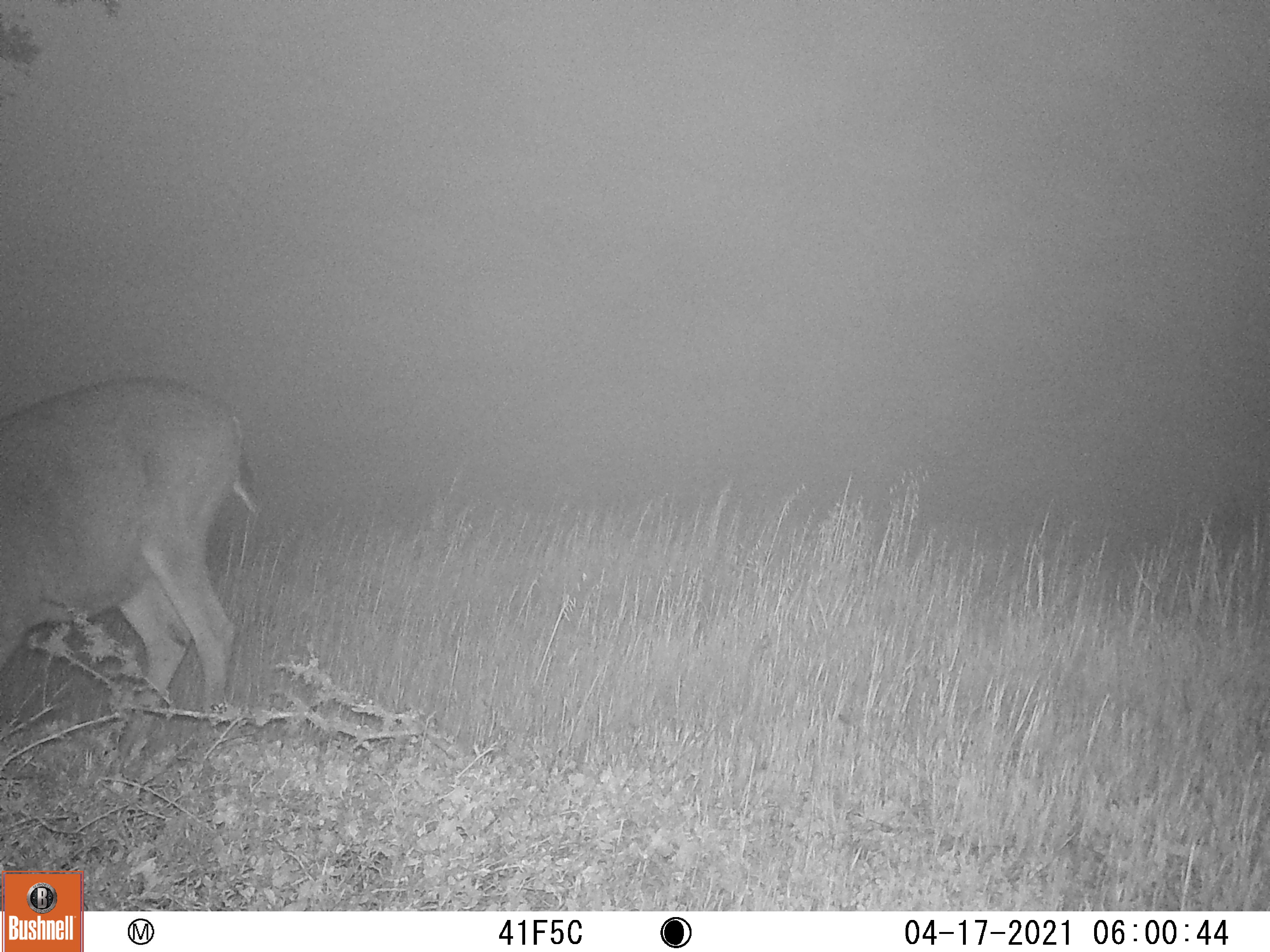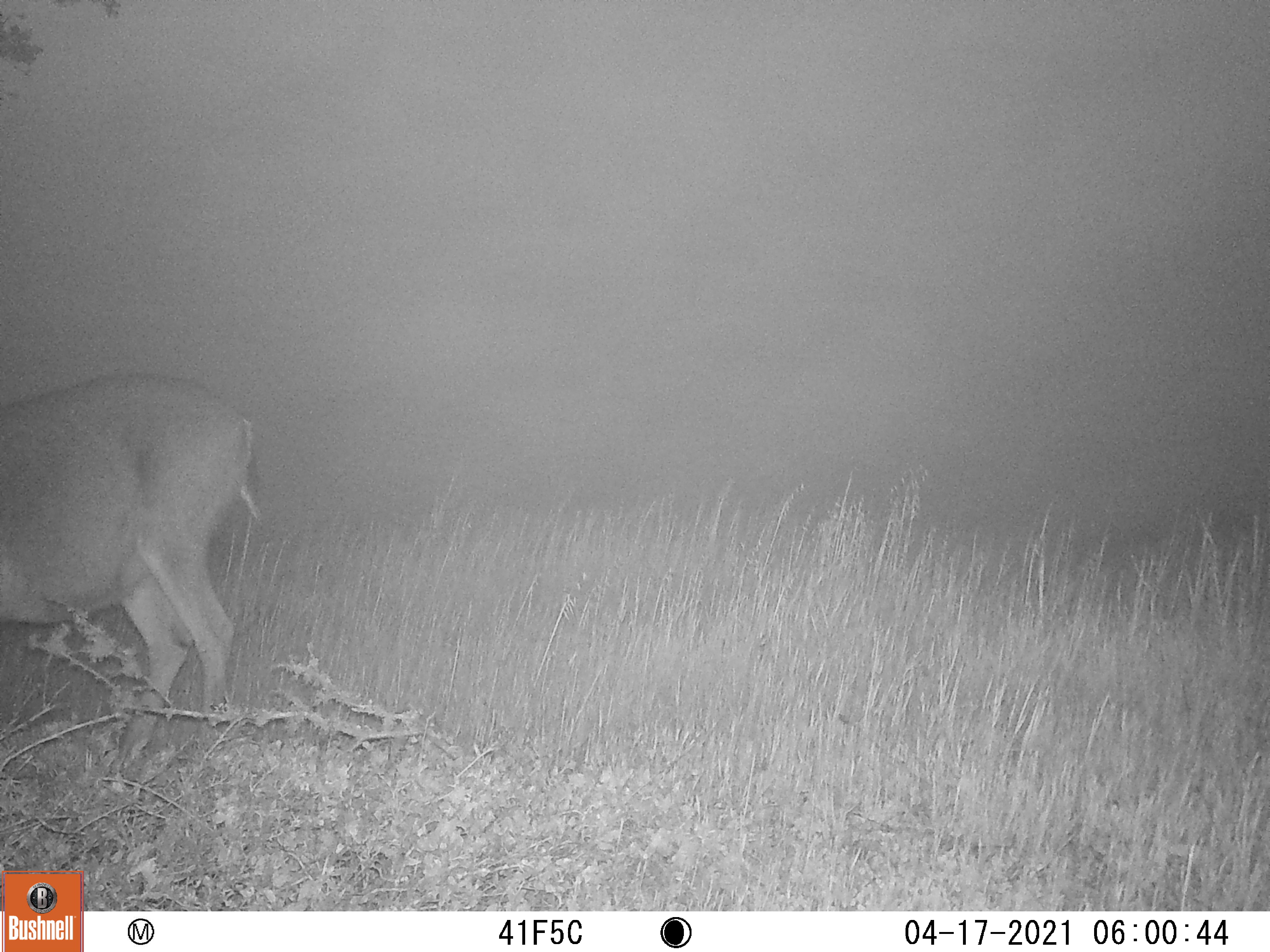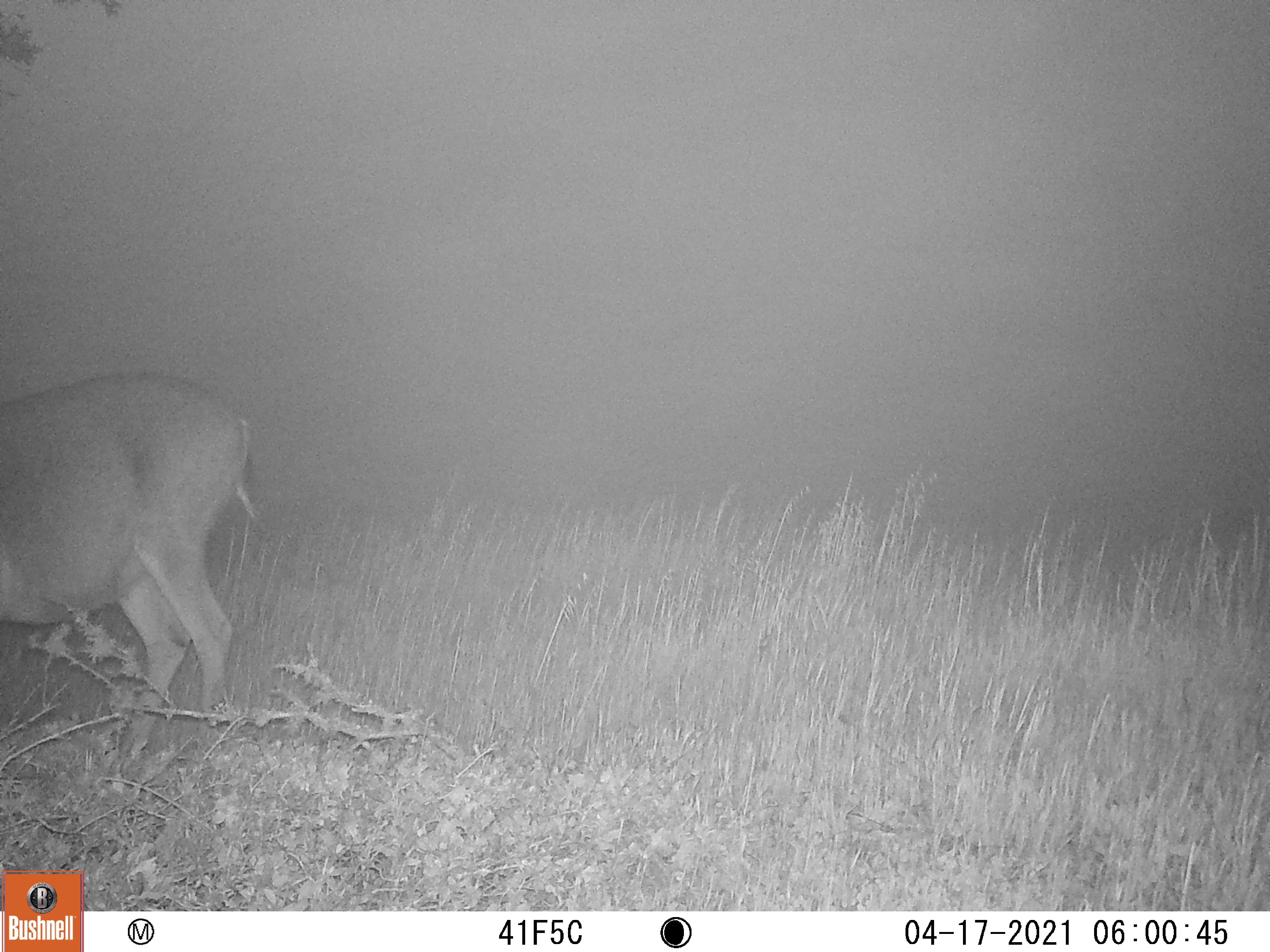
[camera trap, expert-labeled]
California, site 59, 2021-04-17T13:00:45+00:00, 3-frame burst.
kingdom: Animalia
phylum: Chordata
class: Mammalia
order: Artiodactyla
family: Cervidae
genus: Odocoileus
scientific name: Odocoileus hemionus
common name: mule deer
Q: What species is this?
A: Mule deer (Odocoileus hemionus).